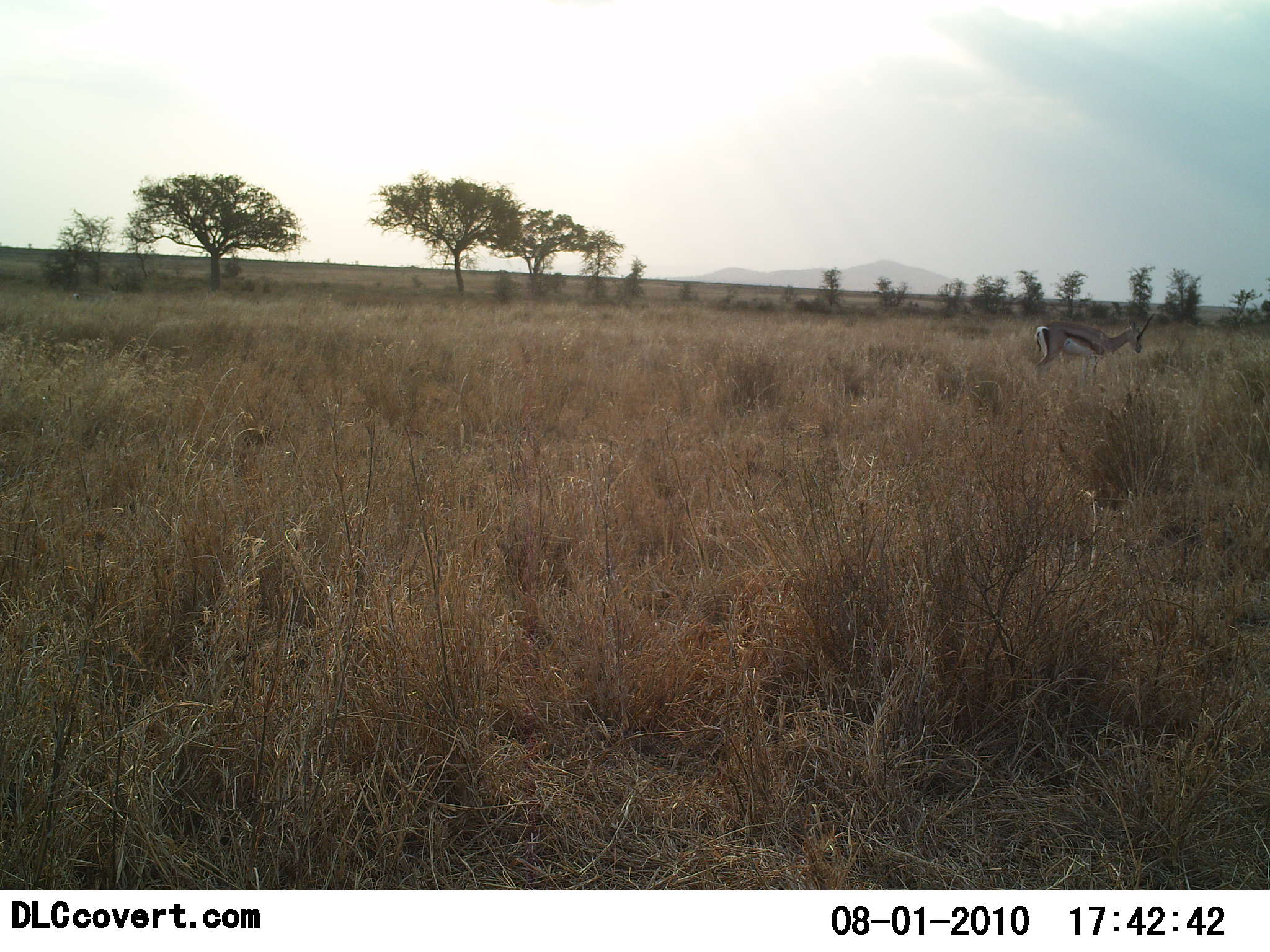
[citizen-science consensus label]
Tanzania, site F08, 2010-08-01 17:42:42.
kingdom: Animalia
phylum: Chordata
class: Mammalia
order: Artiodactyla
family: Bovidae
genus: Eudorcas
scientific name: Eudorcas thomsonii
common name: thomson's gazelle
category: gazellethomsons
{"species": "gazellethomsons (thomson's gazelle) (Eudorcas thomsonii)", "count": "1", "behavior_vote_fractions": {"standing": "74%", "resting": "0%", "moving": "11%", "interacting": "0%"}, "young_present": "0%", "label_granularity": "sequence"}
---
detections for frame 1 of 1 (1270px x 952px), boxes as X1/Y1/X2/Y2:
animal: 1031/312/1158/385